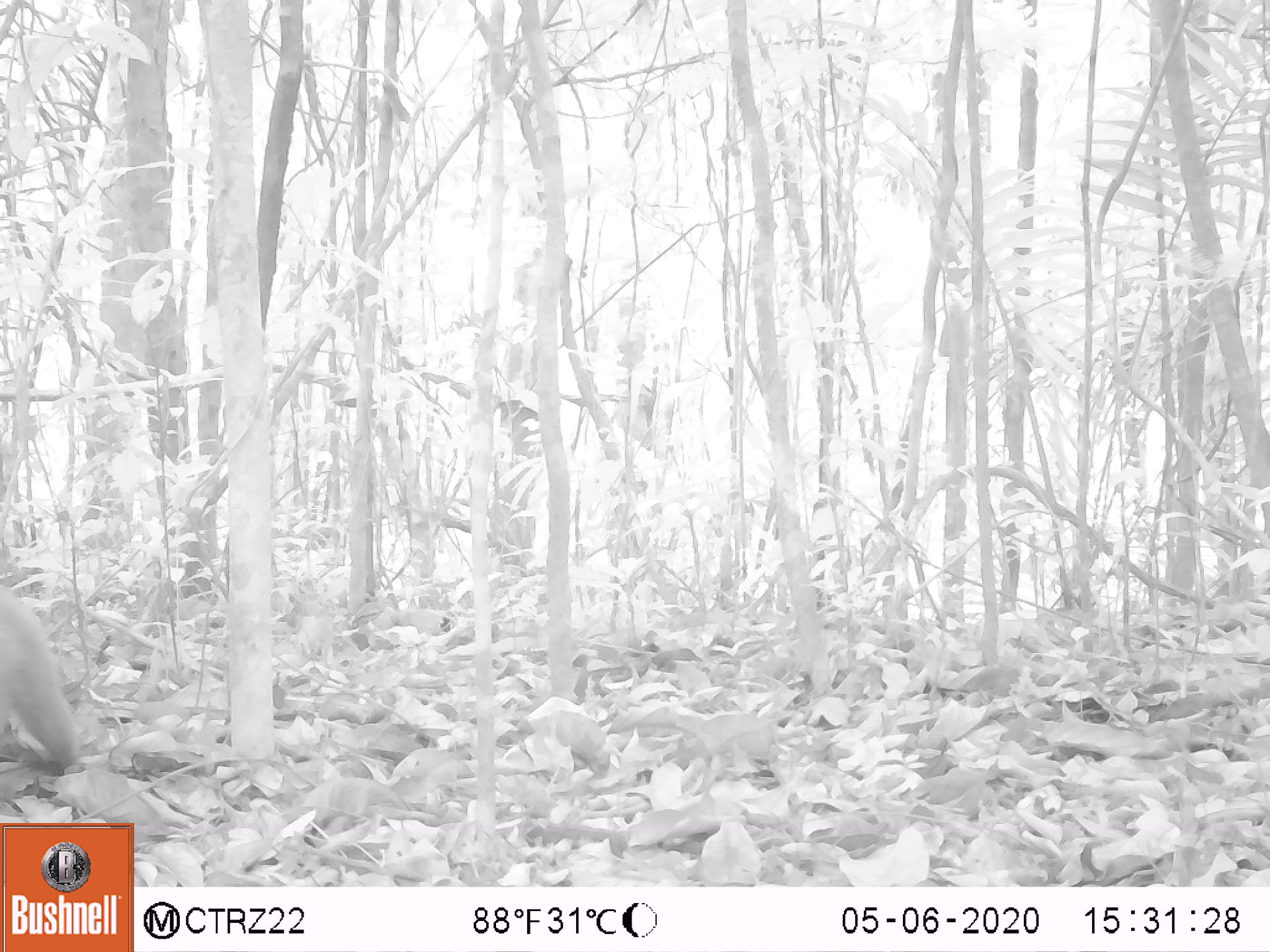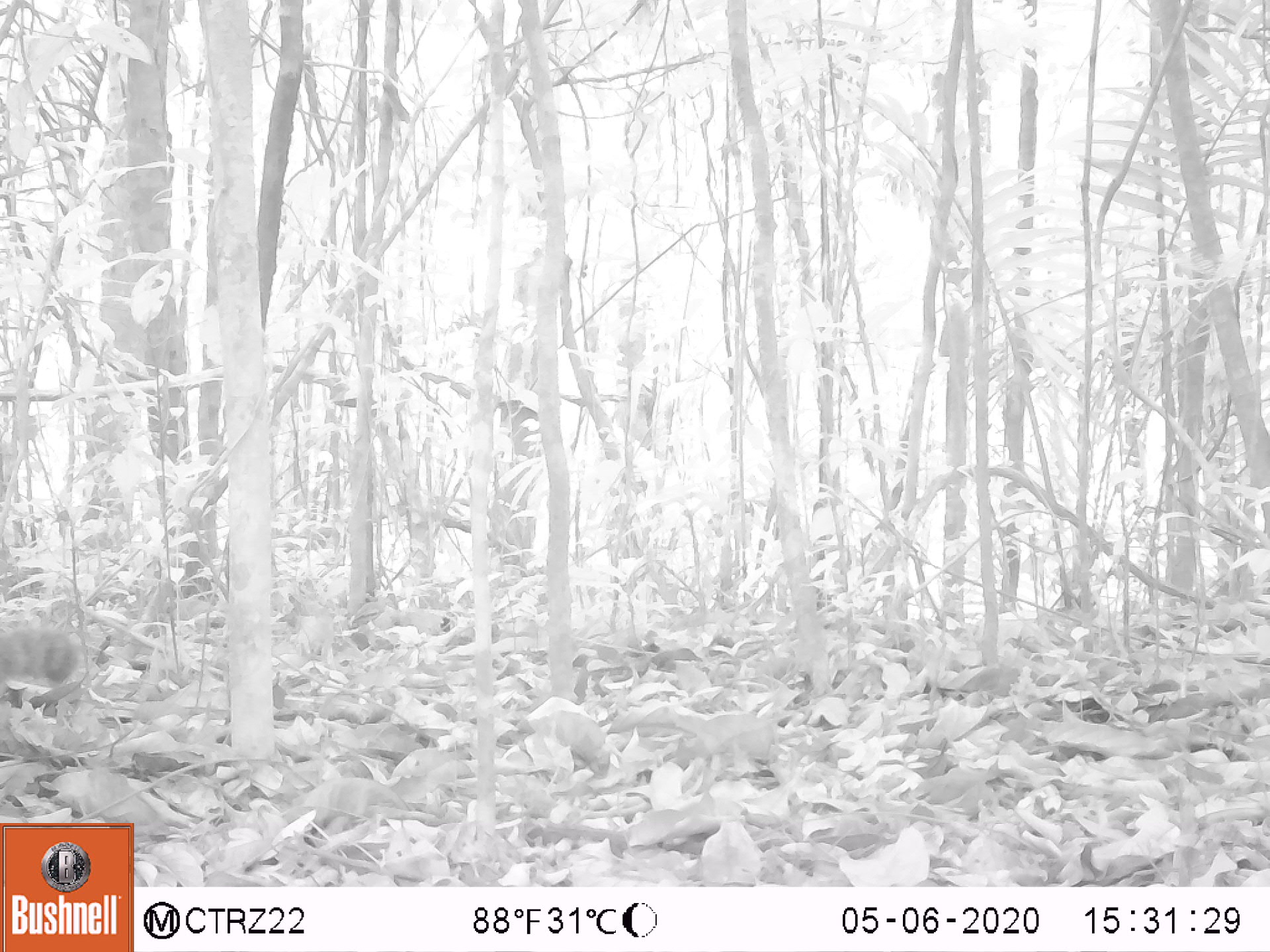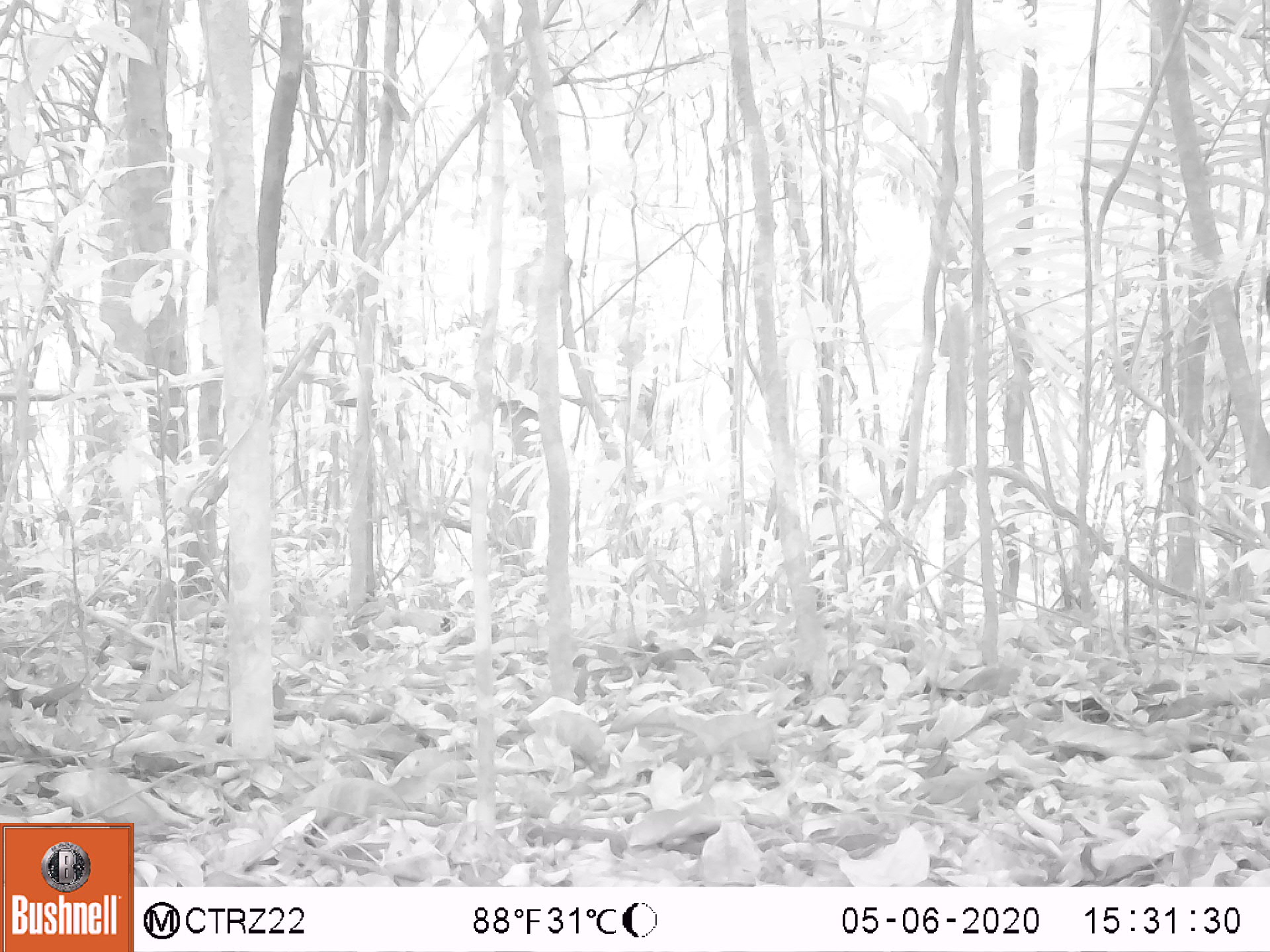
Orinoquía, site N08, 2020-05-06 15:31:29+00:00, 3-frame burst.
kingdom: Animalia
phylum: Chordata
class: Mammalia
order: Carnivora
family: Procyonidae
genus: Nasua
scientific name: Nasua nasua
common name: south american coati